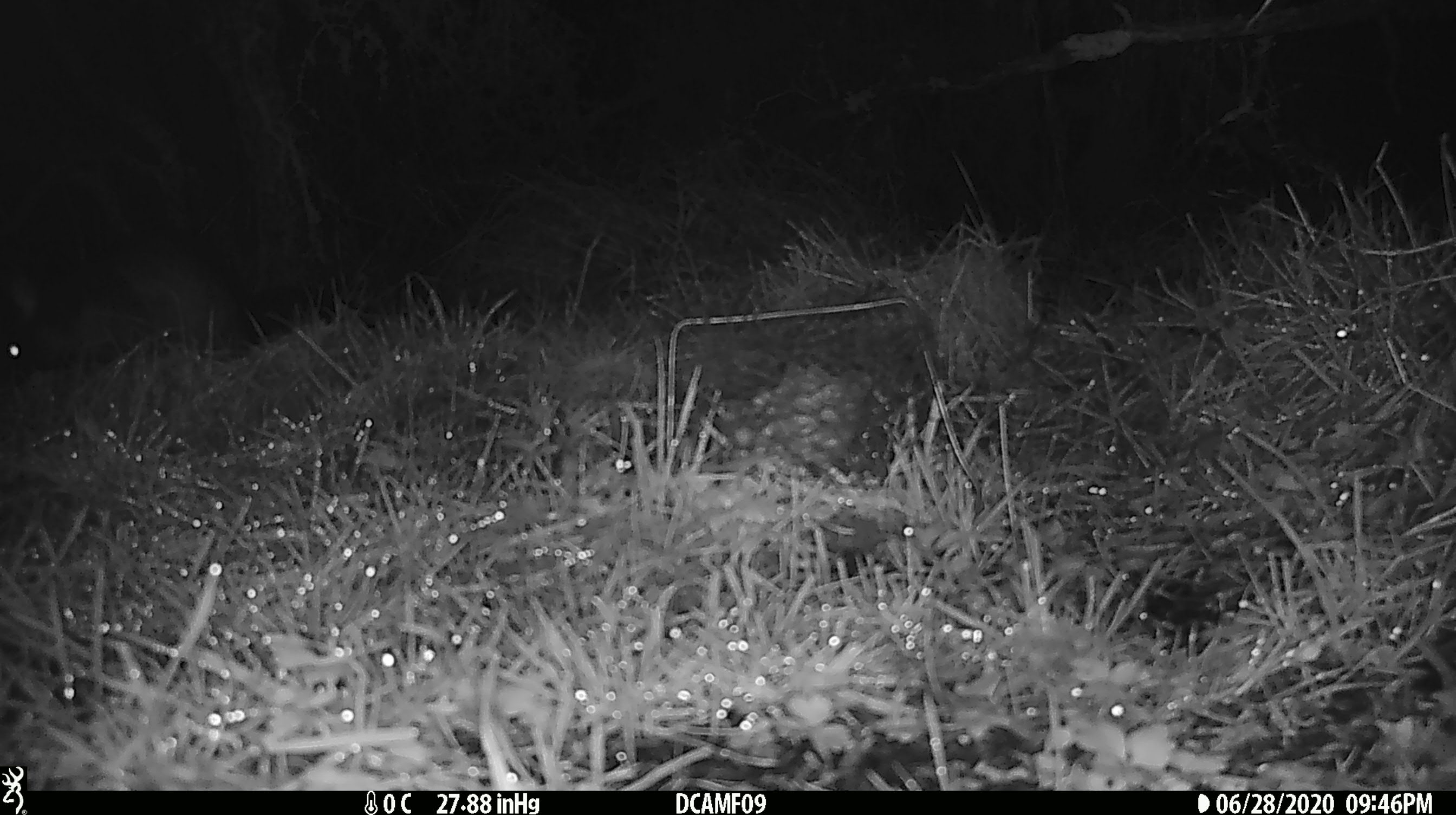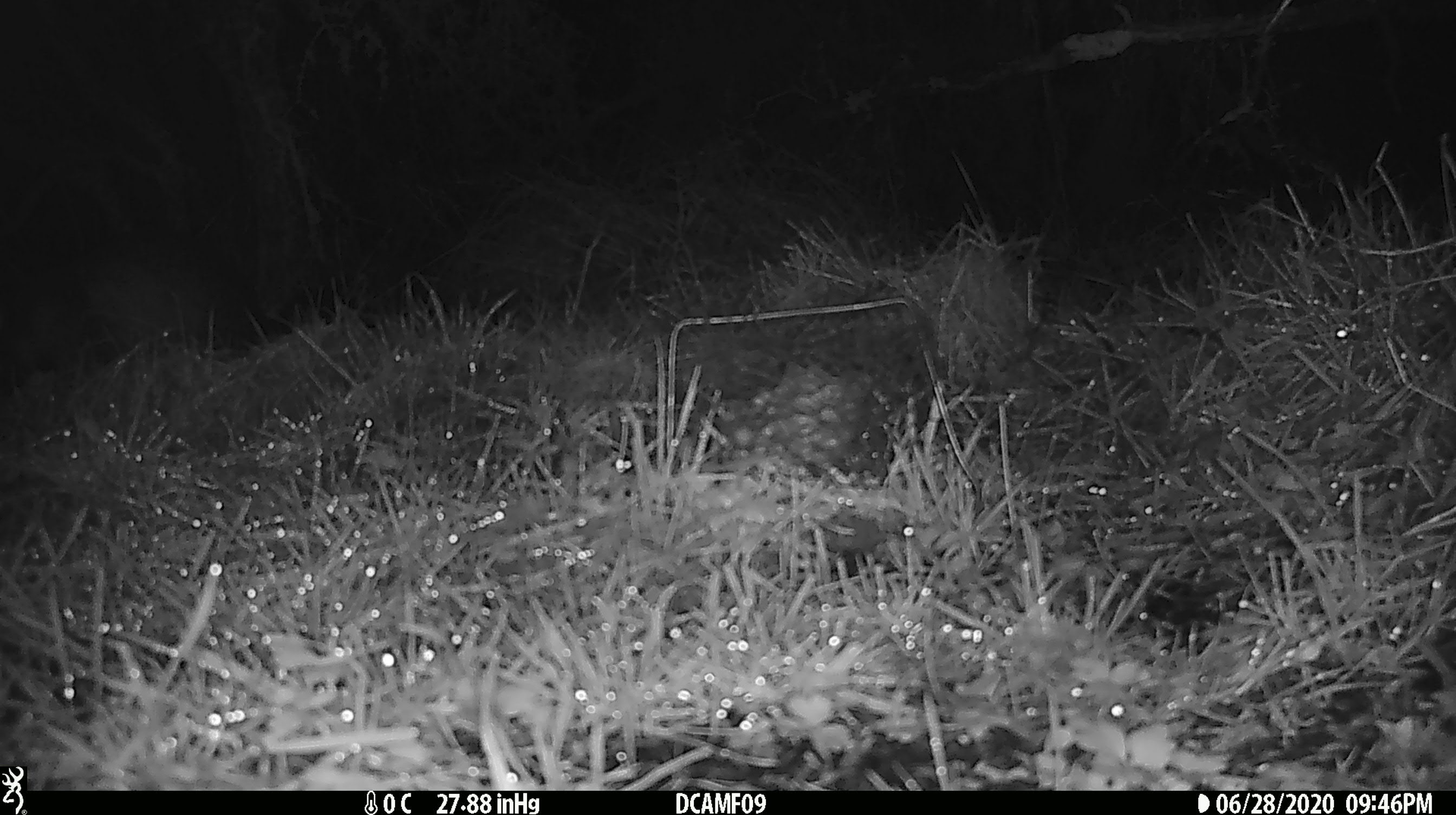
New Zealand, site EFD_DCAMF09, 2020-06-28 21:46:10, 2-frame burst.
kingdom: Animalia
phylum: Chordata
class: Mammalia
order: Diprotodontia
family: Phalangeridae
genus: Trichosurus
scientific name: Trichosurus vulpecula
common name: common brushtail possum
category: possum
Possum (common brushtail possum) (Trichosurus vulpecula).